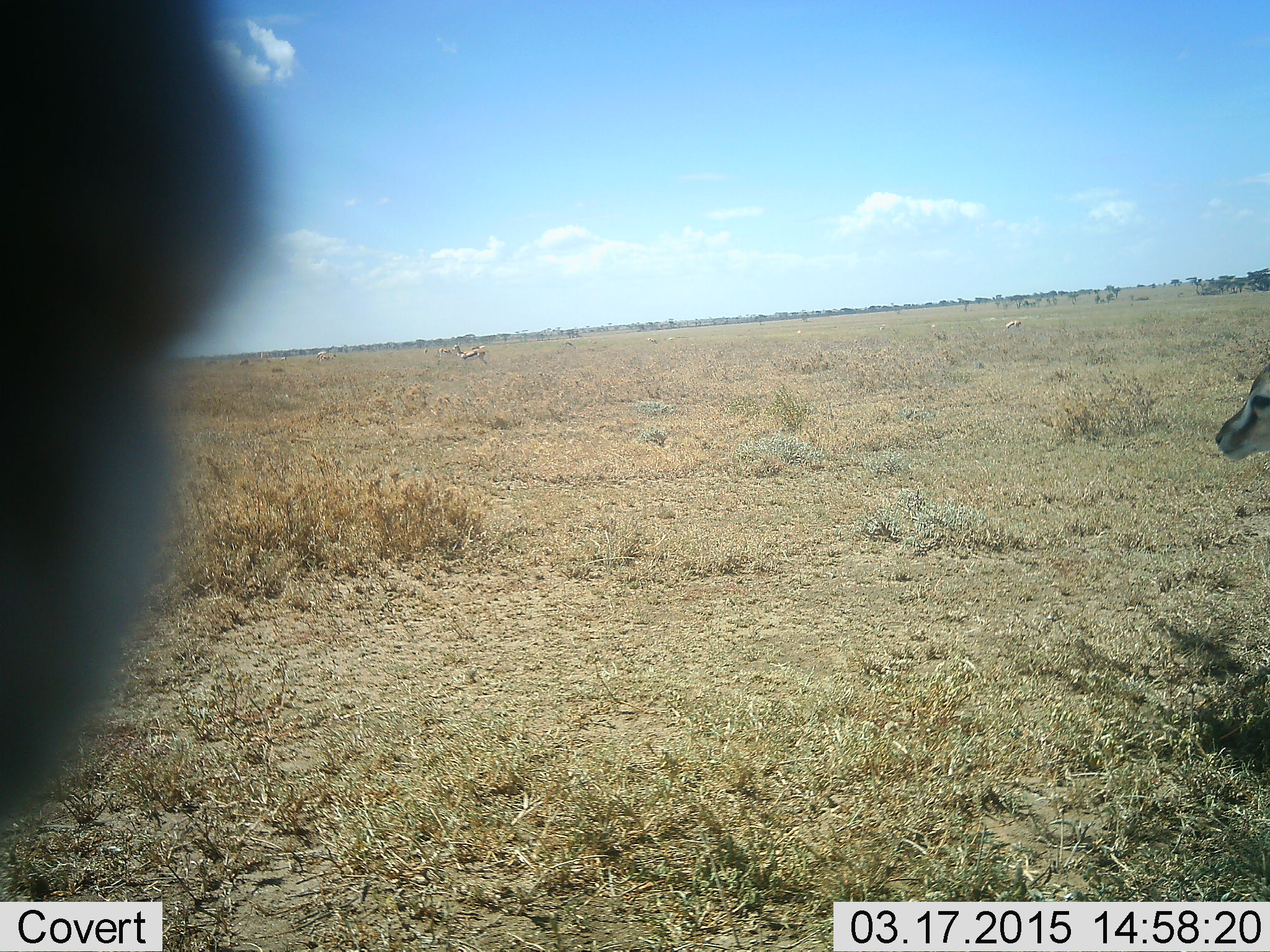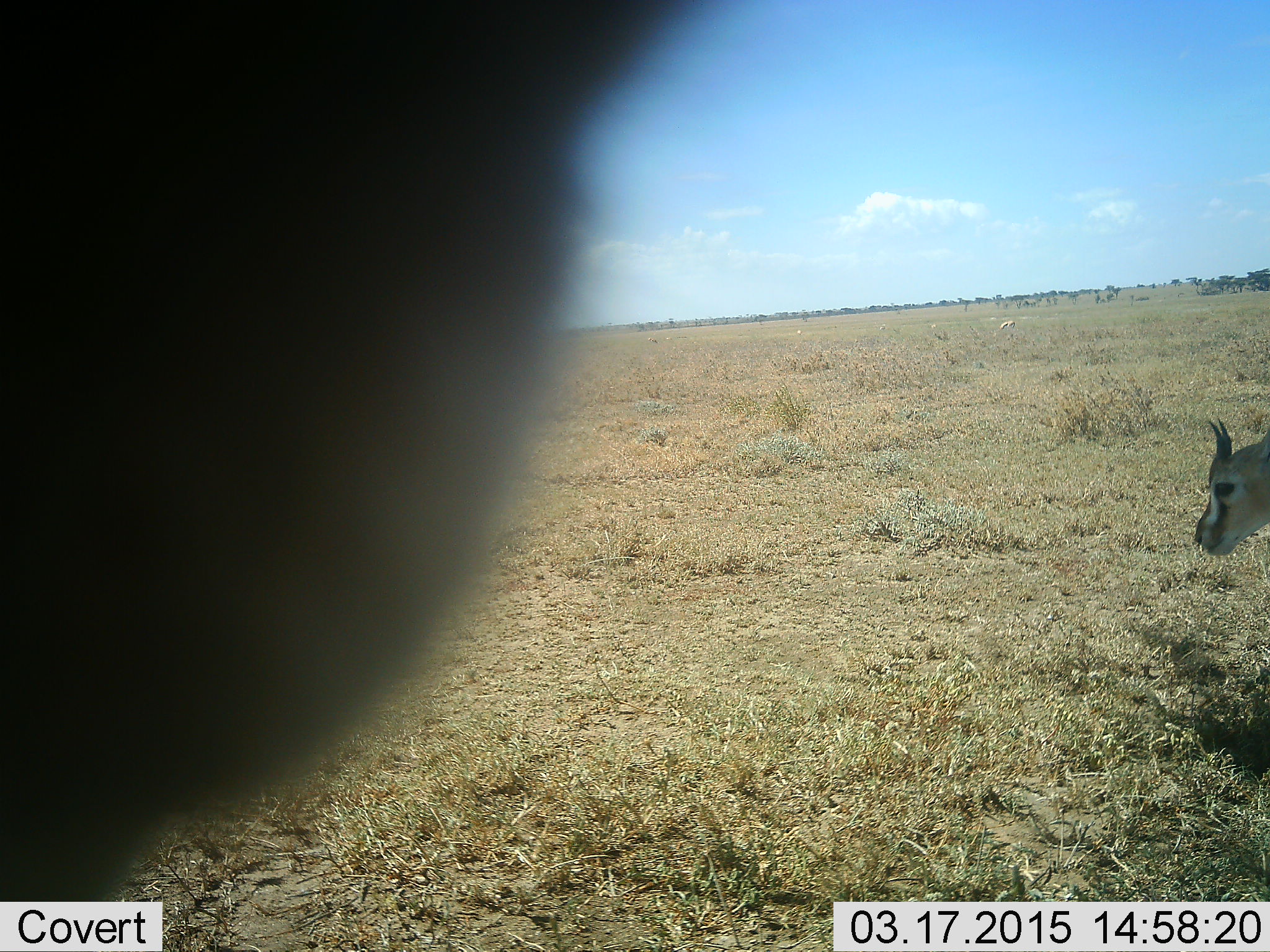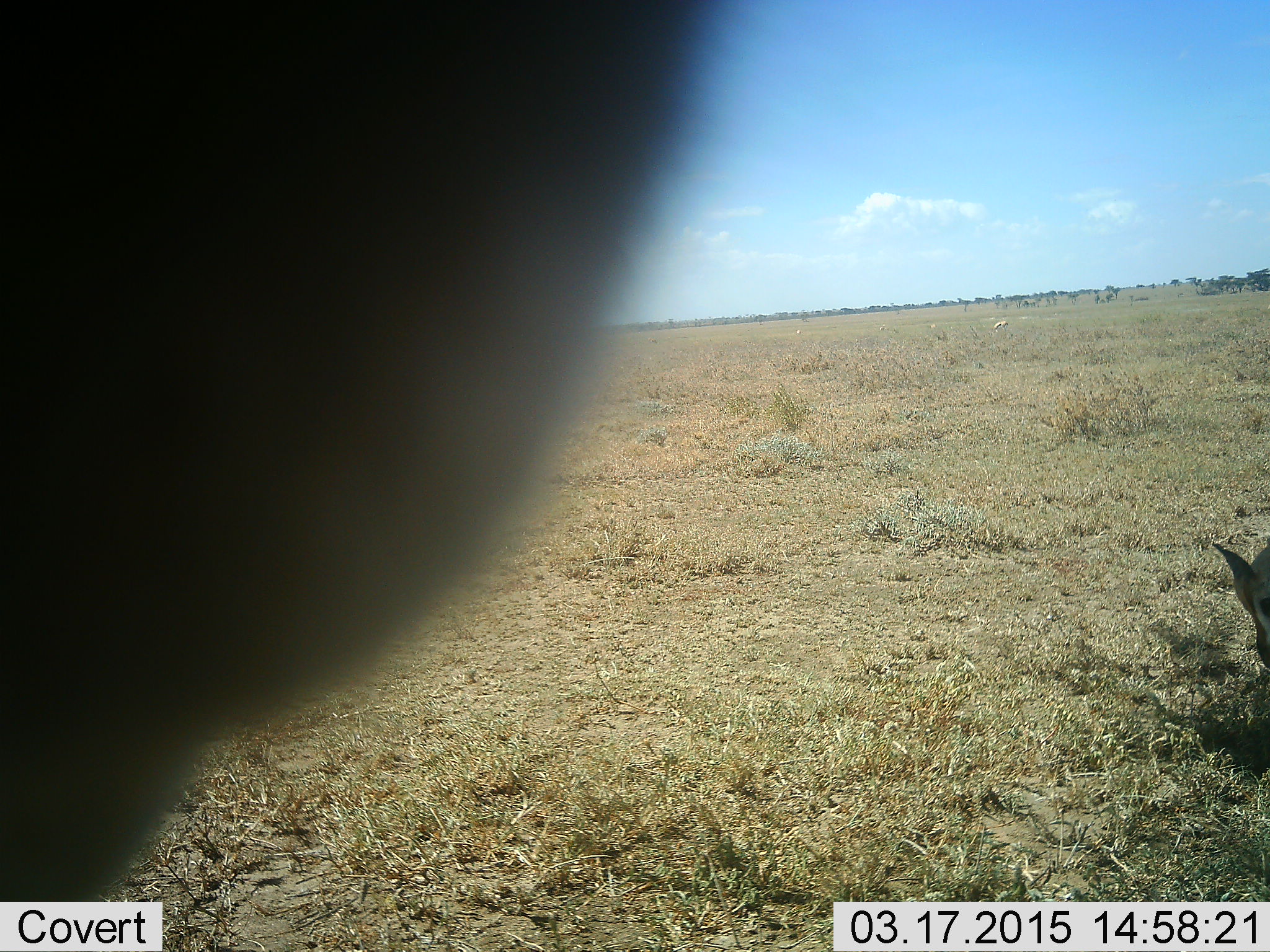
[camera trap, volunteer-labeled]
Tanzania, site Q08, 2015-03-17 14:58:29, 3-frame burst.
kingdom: Animalia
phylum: Chordata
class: Mammalia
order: Artiodactyla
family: Bovidae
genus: Eudorcas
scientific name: Eudorcas thomsonii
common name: thomson's gazelle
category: gazellethomsons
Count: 2.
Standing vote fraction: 70%.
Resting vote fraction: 0%.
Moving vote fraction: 20%.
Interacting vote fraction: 10%.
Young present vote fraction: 10%.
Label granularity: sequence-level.